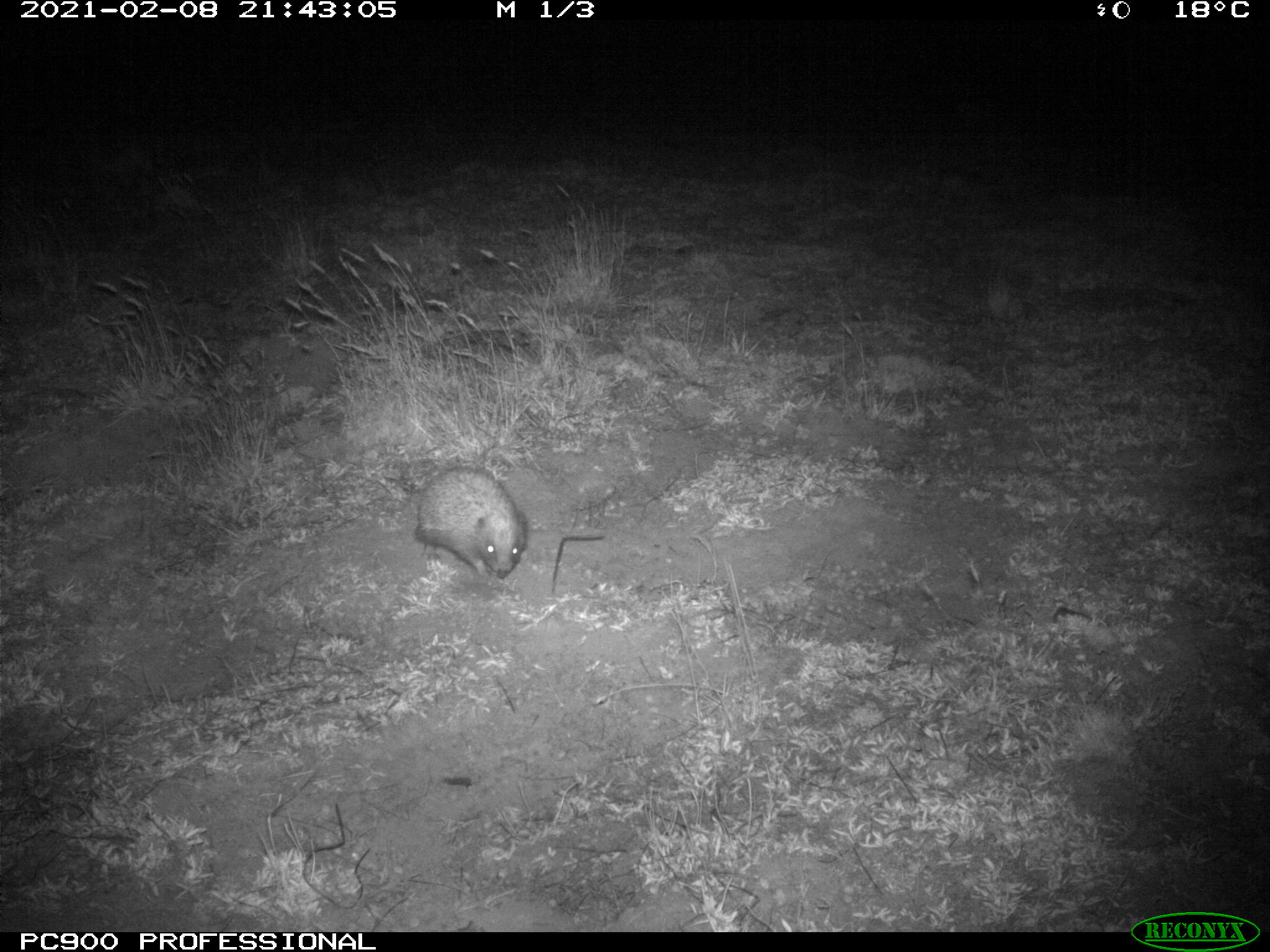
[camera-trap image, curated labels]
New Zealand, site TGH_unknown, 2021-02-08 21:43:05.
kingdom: Animalia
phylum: Chordata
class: Mammalia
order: Eulipotyphla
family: Erinaceidae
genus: Erinaceus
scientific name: Erinaceus europaeus europaeus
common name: european hedgehog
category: hedgehog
Hedgehog (european hedgehog) (Erinaceus europaeus europaeus).